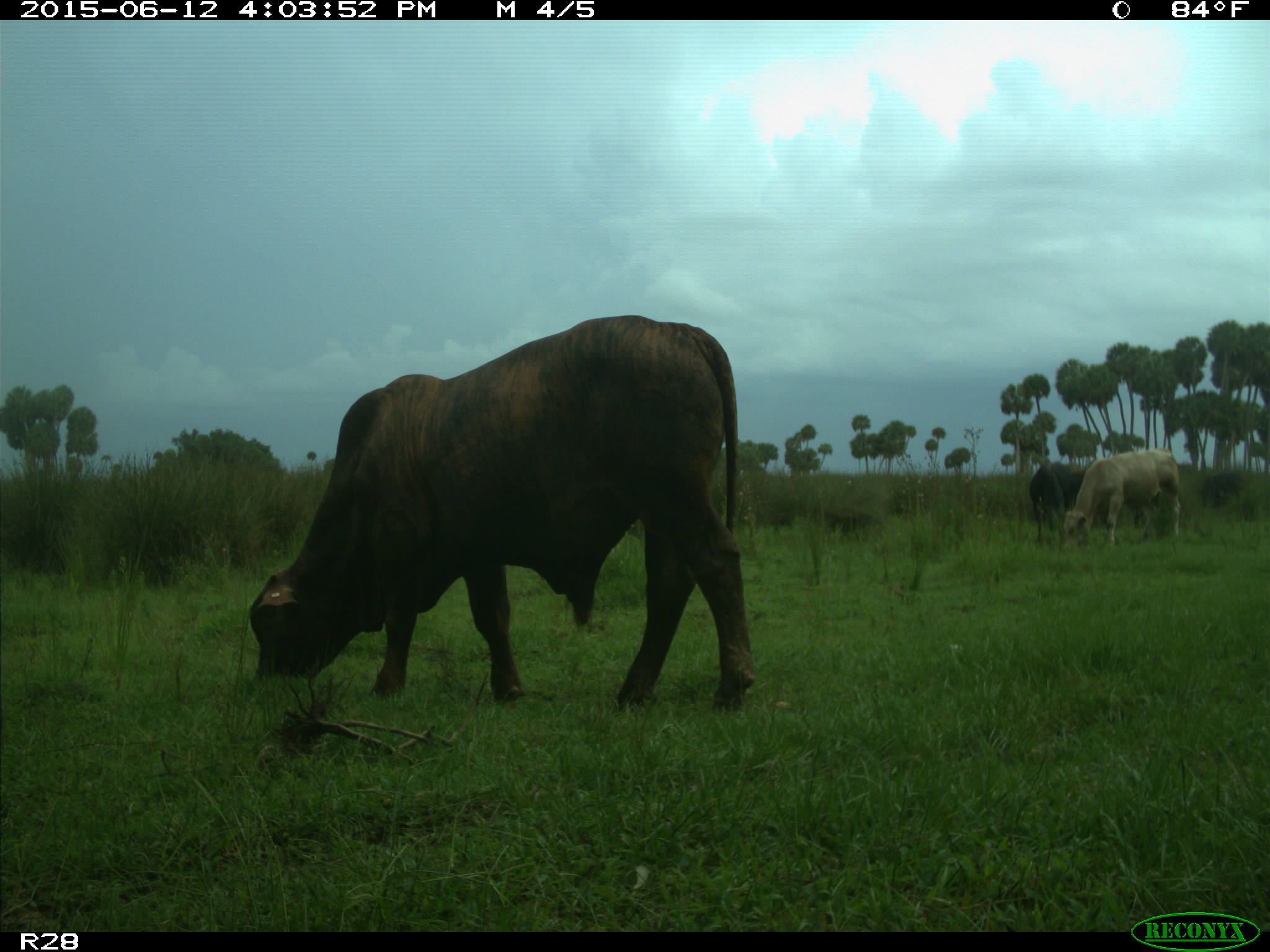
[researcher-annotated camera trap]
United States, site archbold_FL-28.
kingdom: Animalia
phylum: Chordata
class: Mammalia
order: Artiodactyla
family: Bovidae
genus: Bos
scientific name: Bos taurus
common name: domestic cow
Bos taurus (domestic cow).